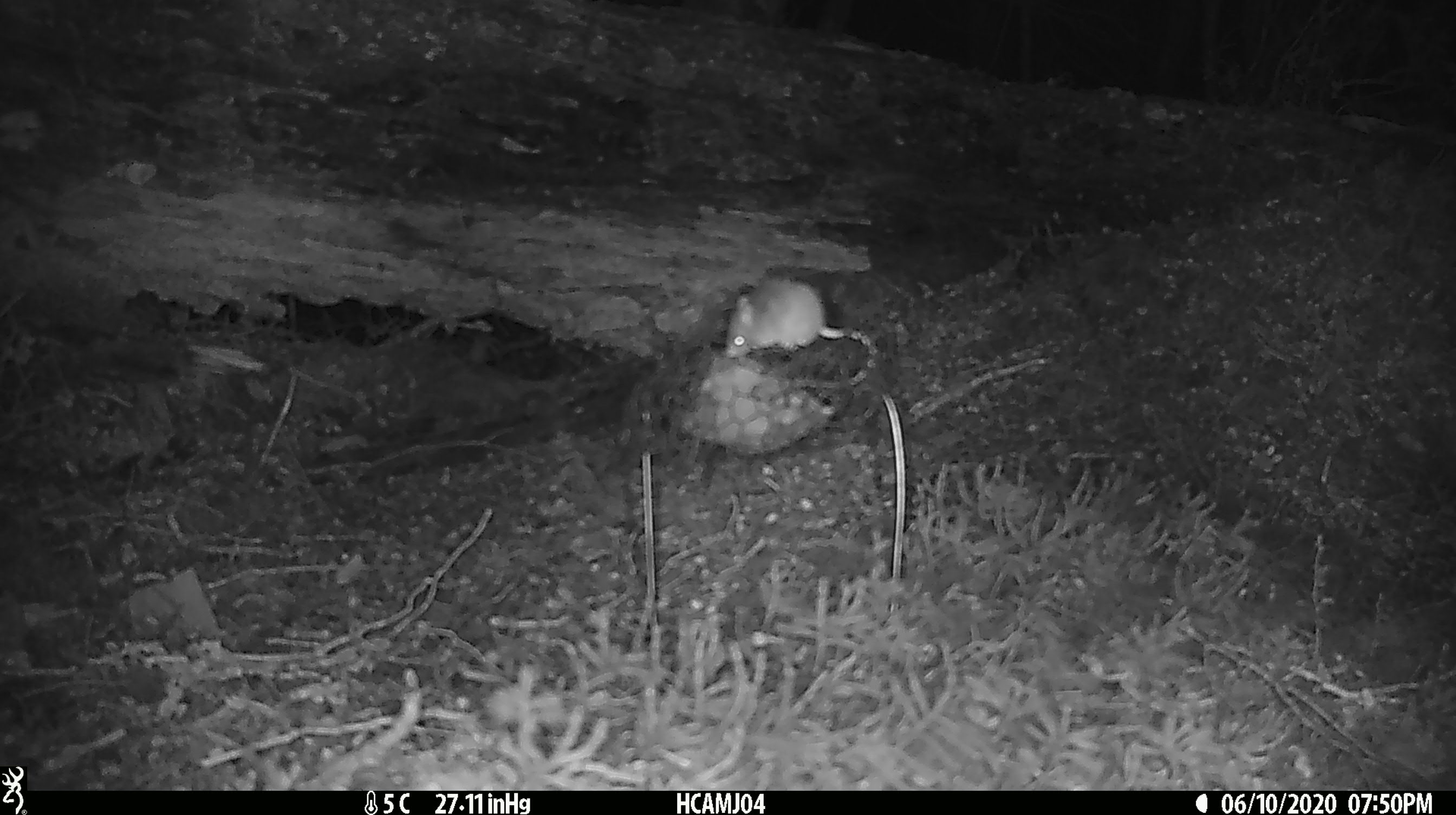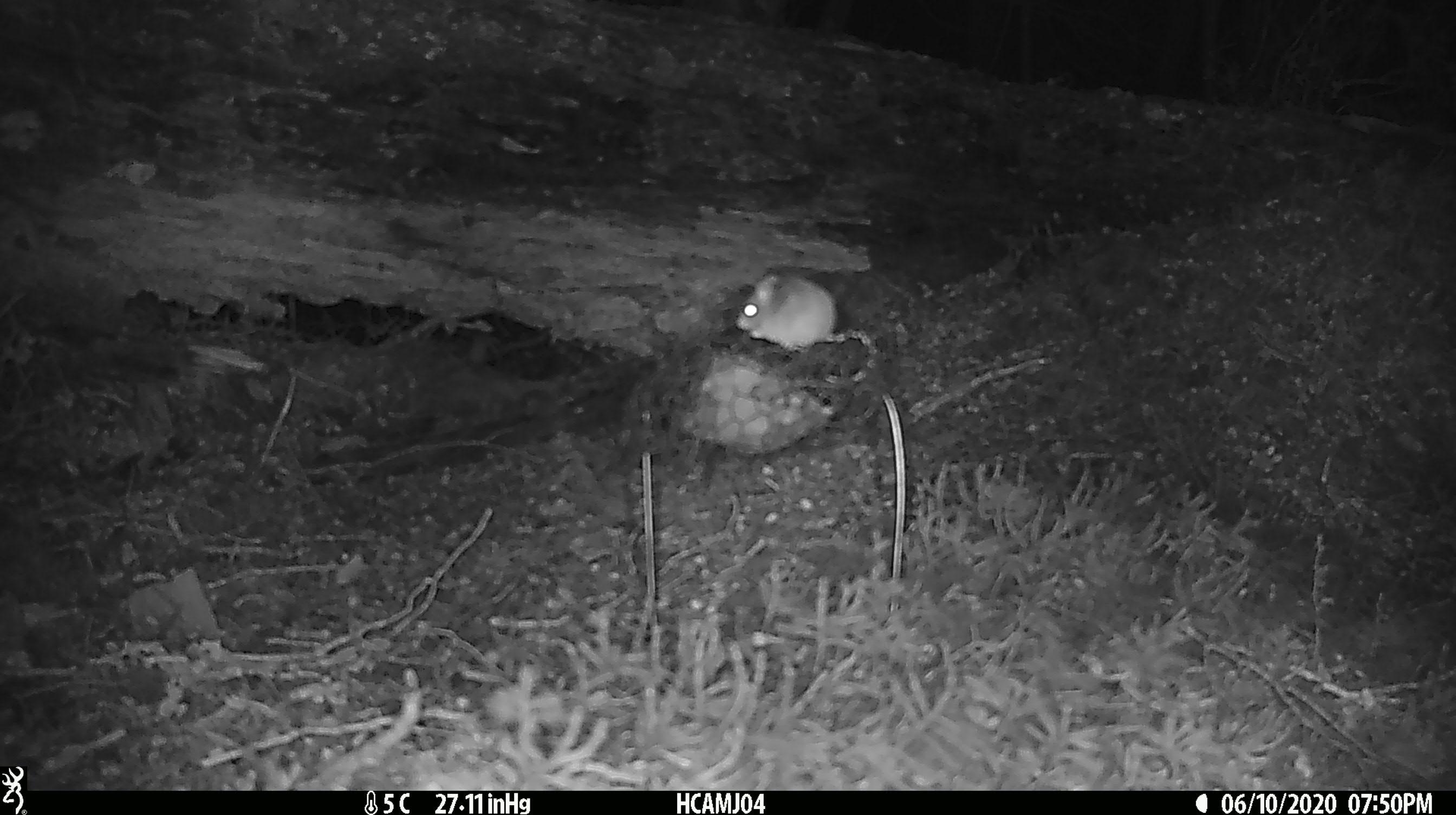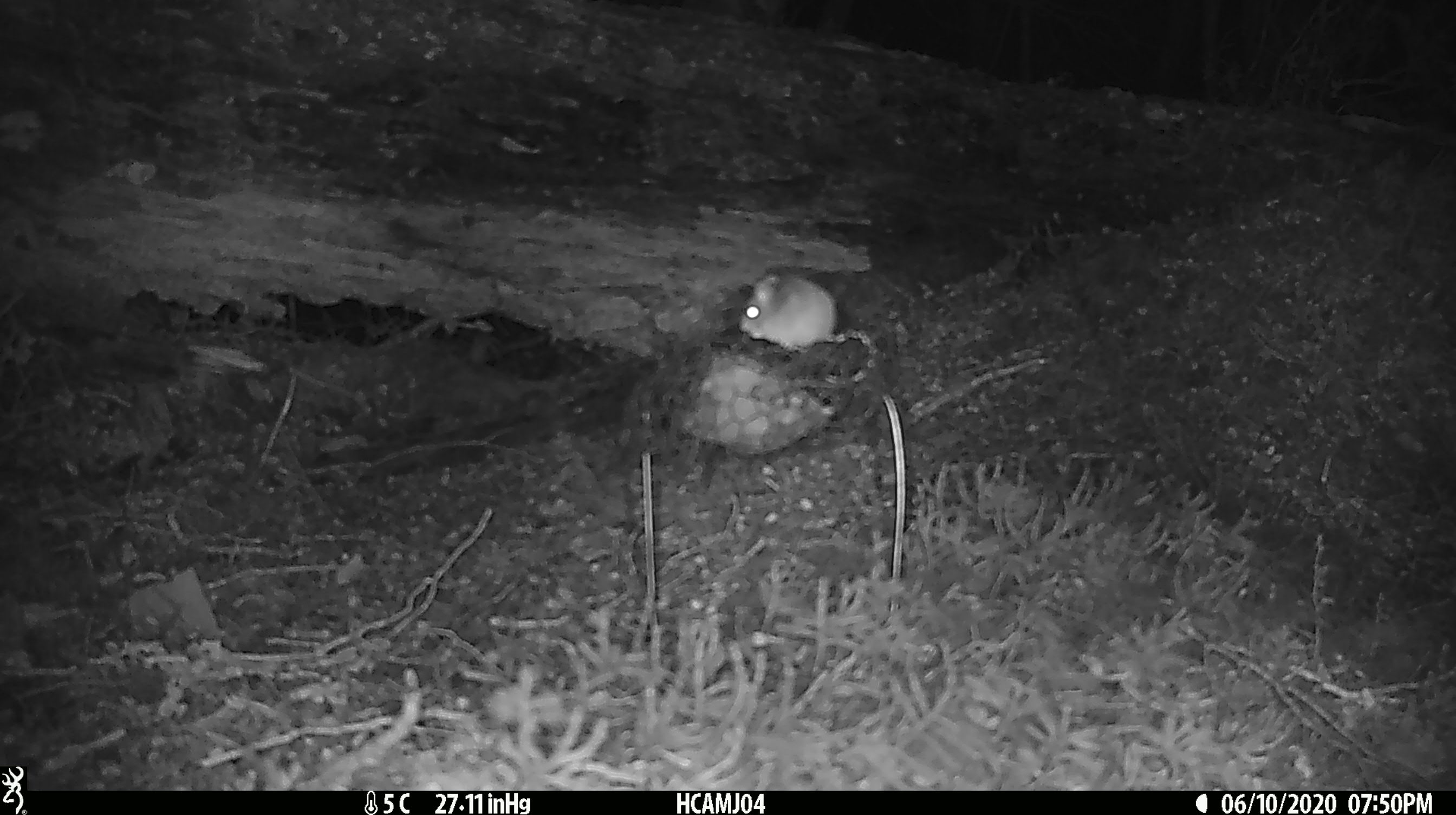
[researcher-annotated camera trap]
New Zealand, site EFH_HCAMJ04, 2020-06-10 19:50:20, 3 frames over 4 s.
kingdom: Animalia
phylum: Chordata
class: Mammalia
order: Rodentia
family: Muridae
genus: Mus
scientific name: Mus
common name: mouse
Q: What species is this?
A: Mouse (Mus).